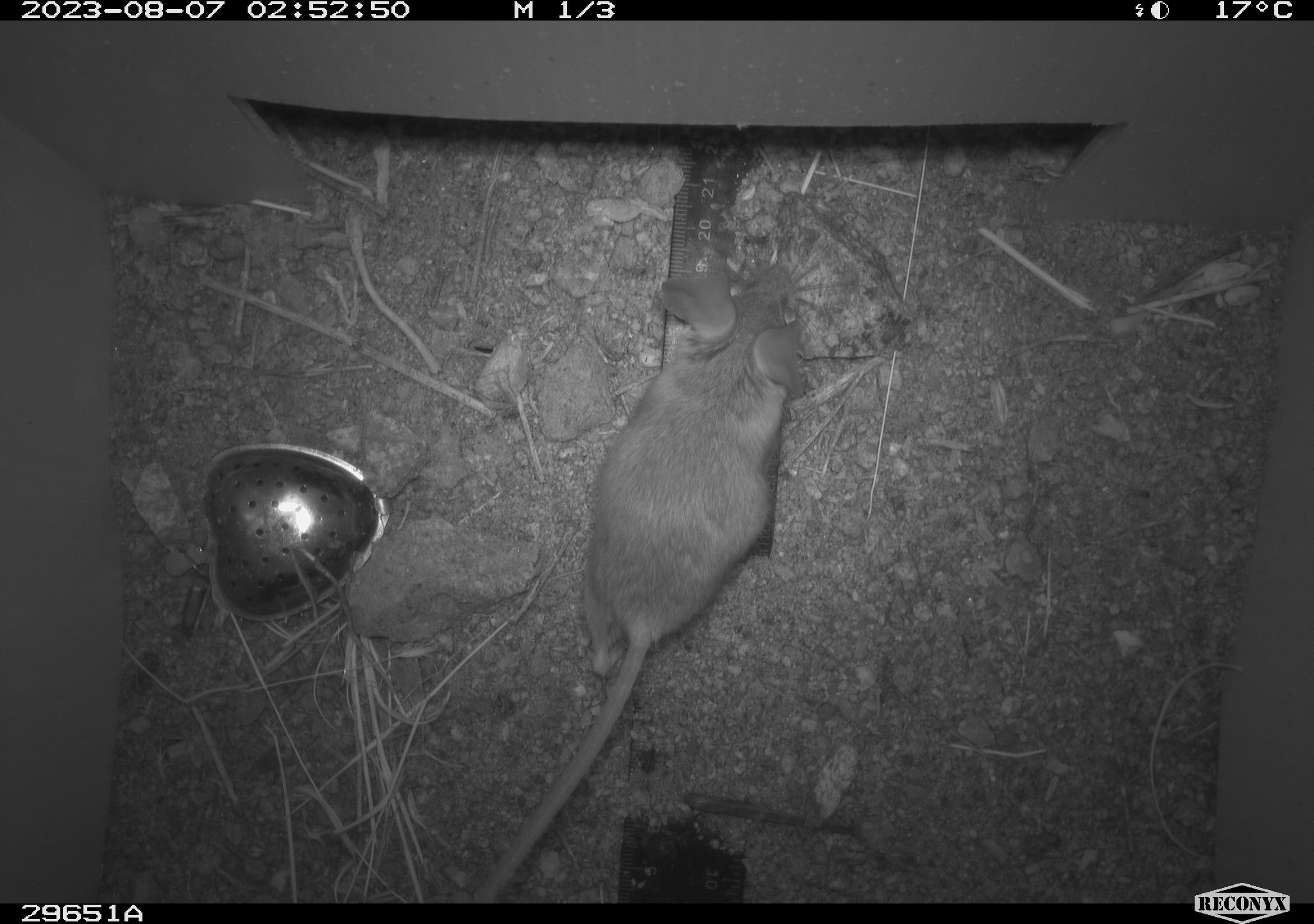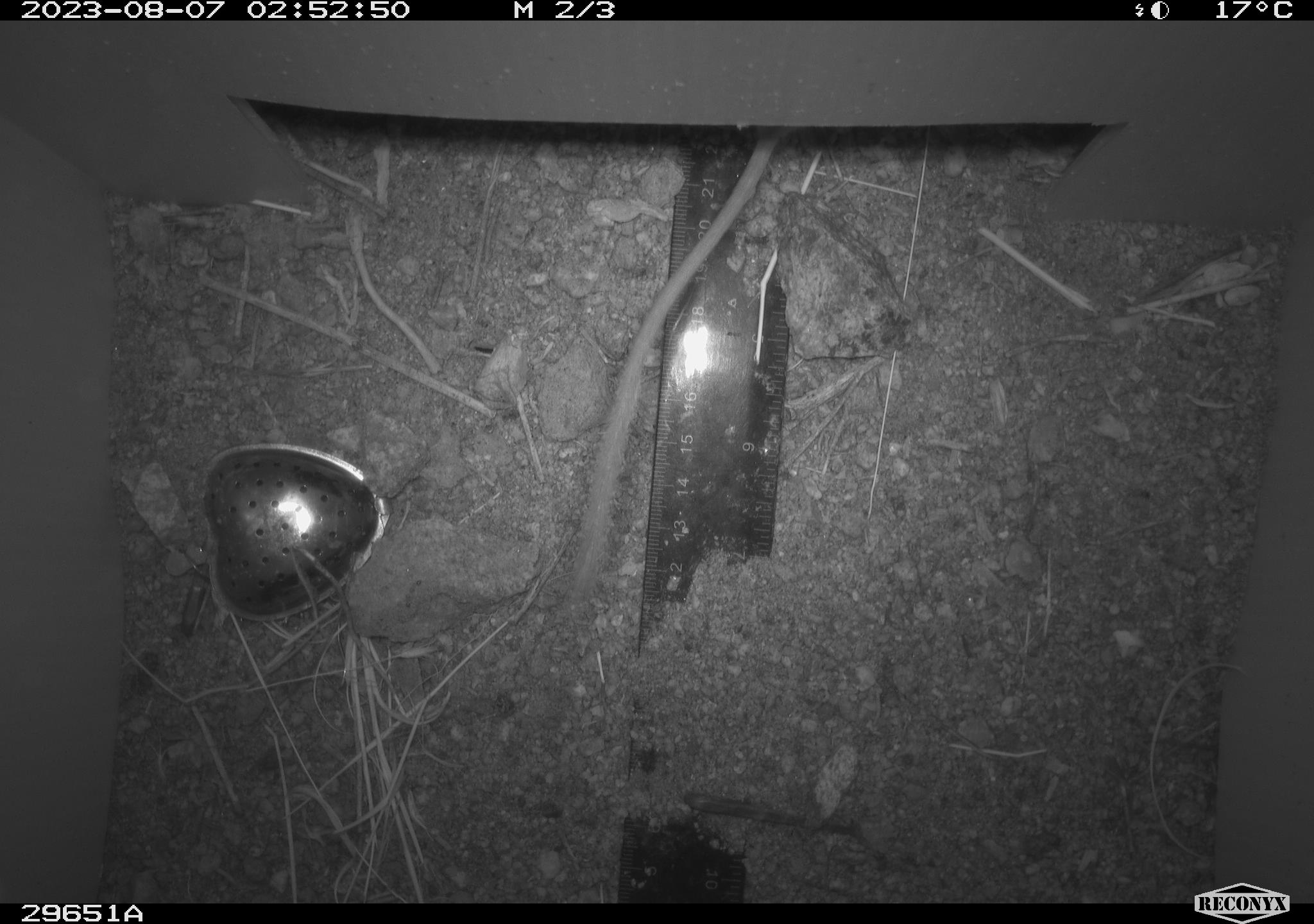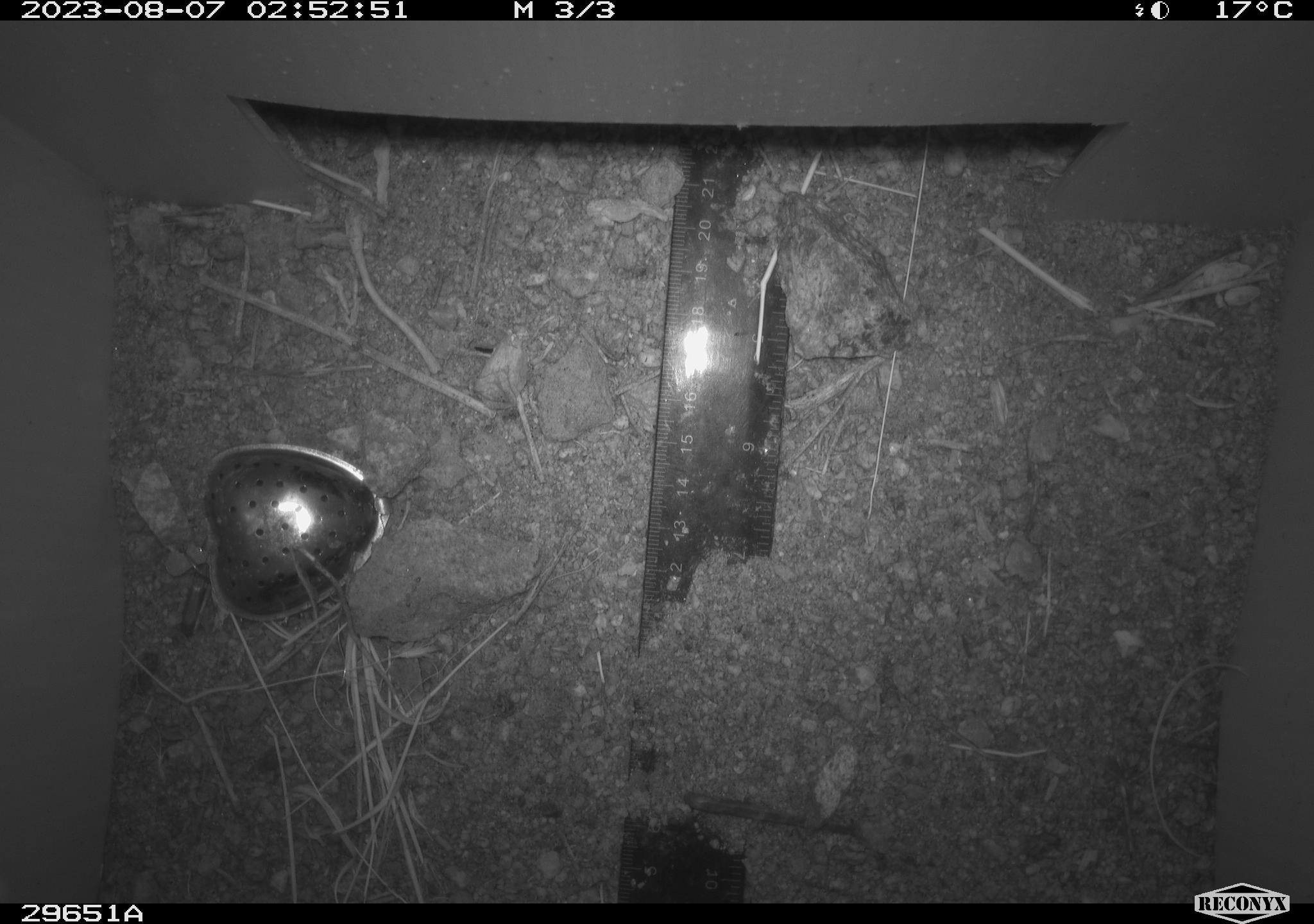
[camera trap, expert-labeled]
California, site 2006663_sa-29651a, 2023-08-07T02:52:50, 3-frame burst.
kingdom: Animalia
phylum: Chordata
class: Mammalia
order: Rodentia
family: Cricetidae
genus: Peromyscus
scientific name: Peromyscus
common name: deer mice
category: peromyscus species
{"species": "peromyscus species (deer mice) (Peromyscus)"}